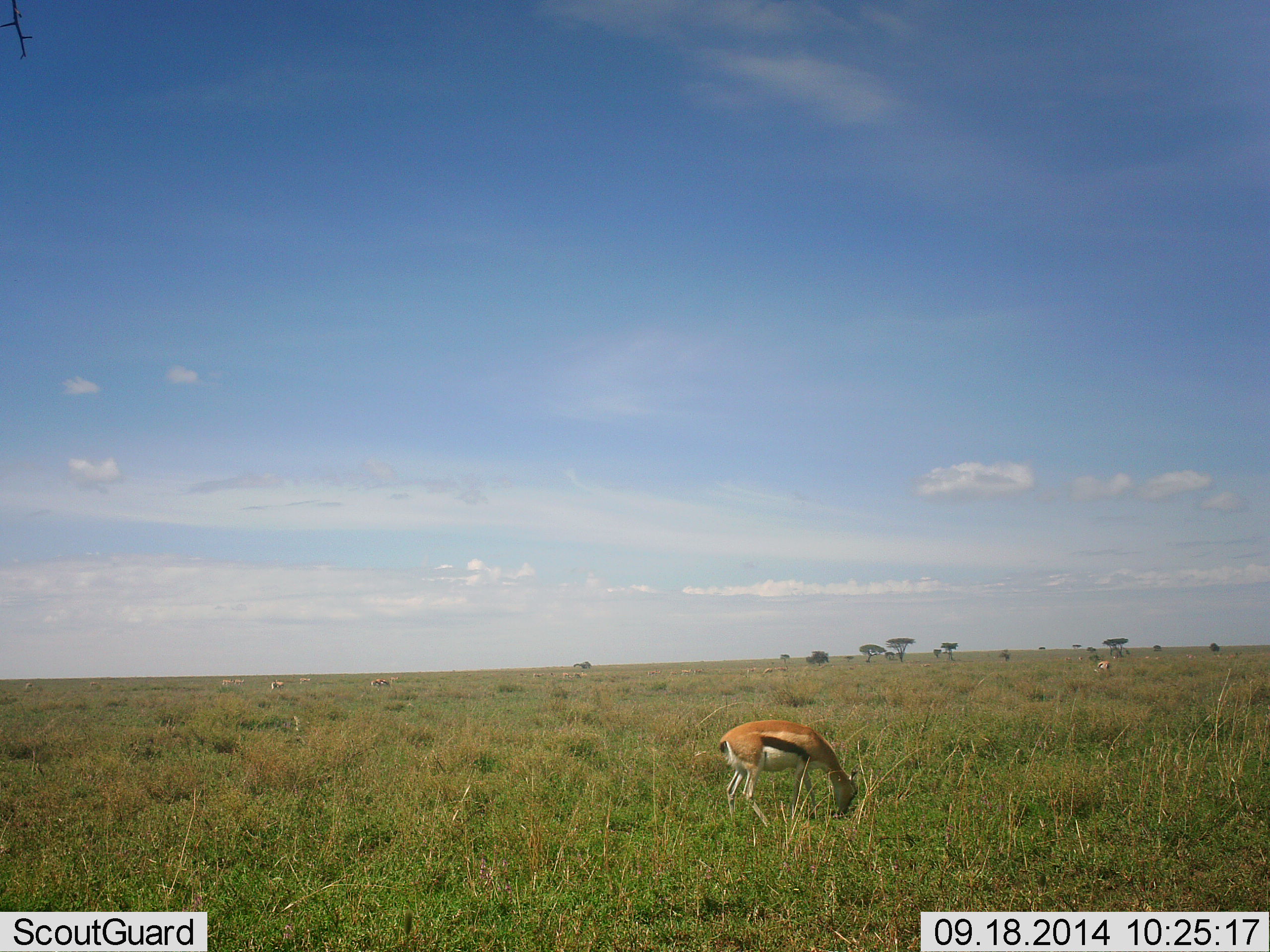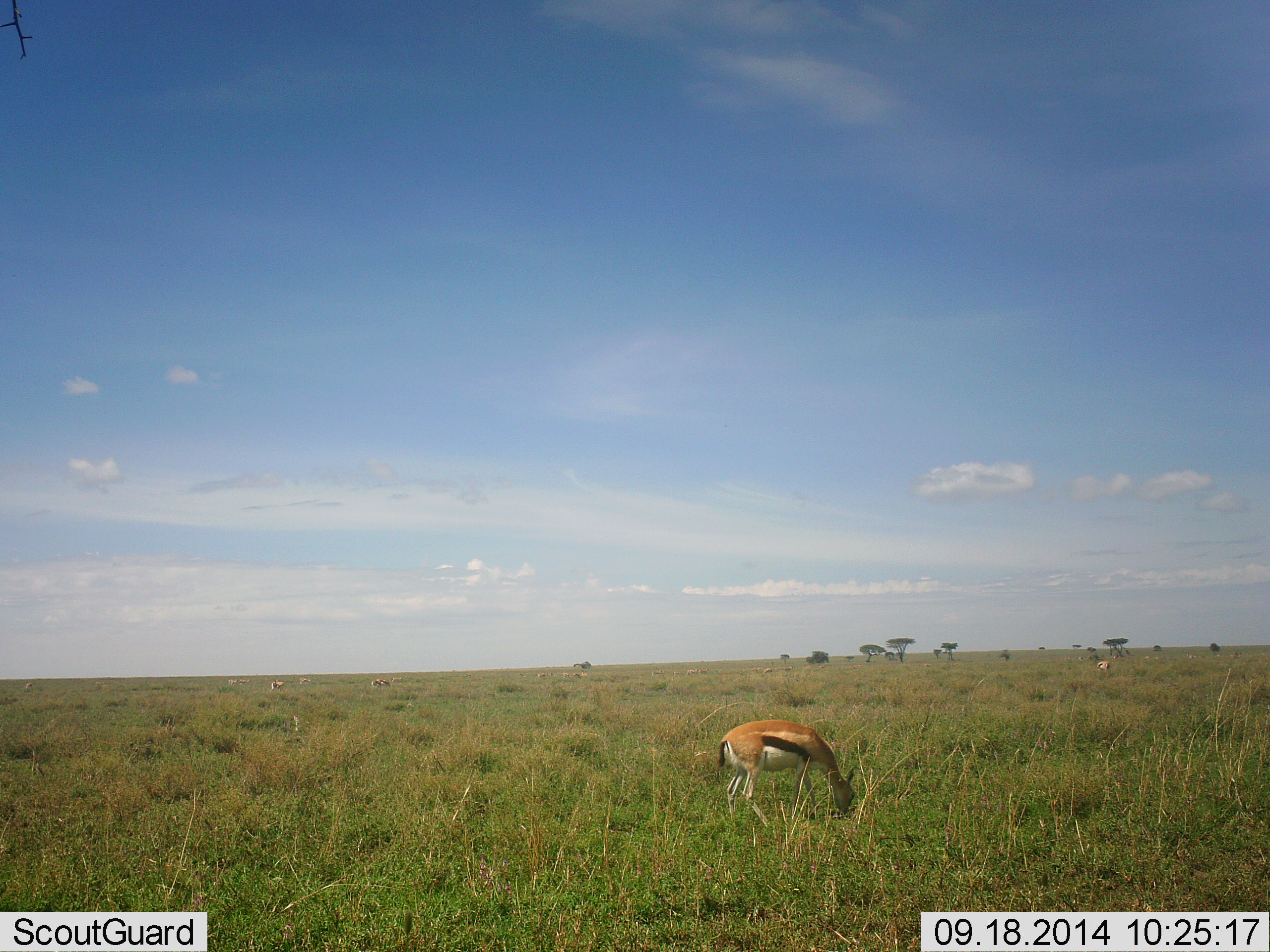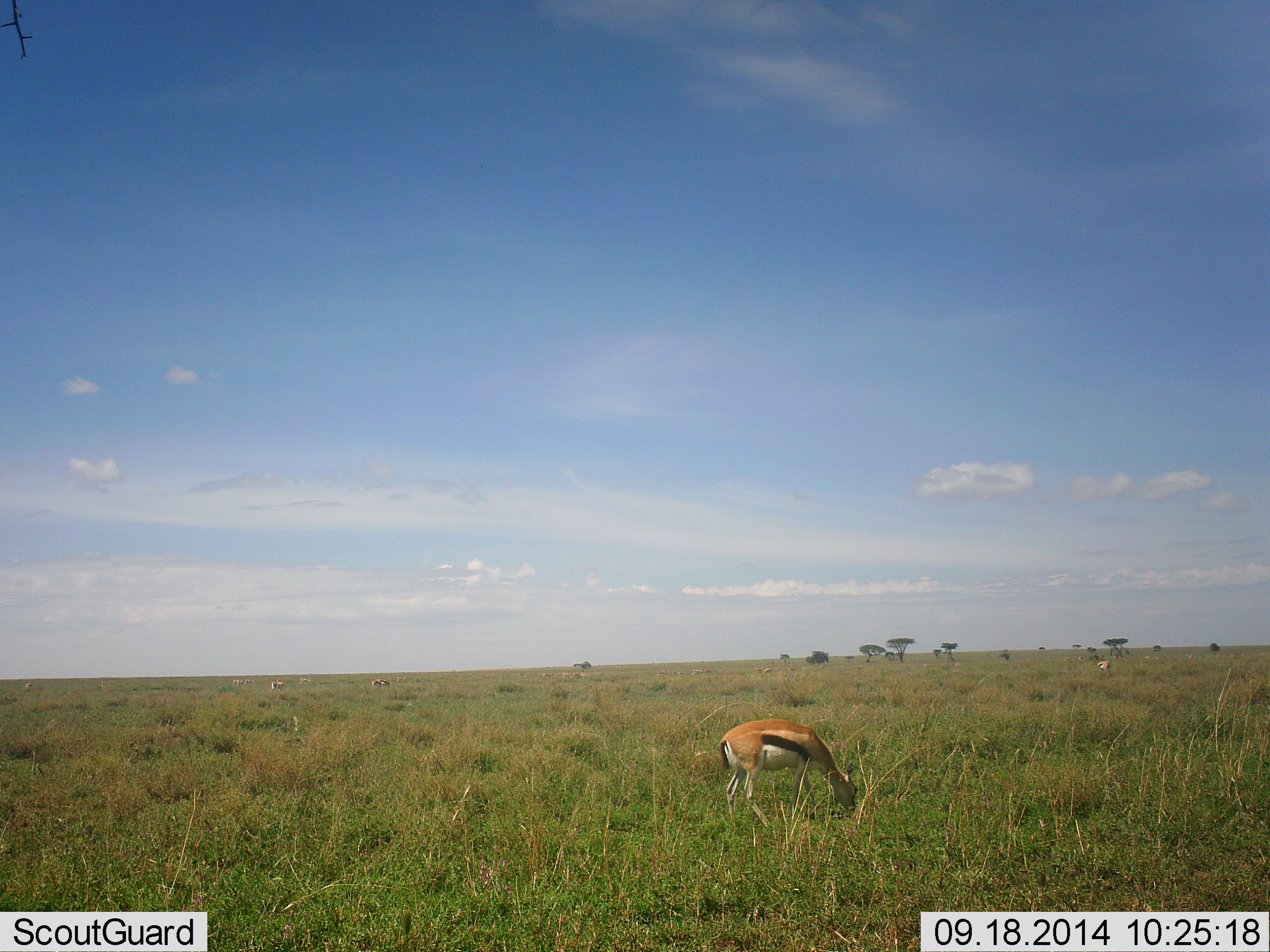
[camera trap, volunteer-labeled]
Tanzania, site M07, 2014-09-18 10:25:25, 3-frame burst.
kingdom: Animalia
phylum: Chordata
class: Mammalia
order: Artiodactyla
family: Bovidae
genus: Eudorcas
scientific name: Eudorcas thomsonii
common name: thomson's gazelle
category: gazellethomsons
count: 2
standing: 30%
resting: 0%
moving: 10%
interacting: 0%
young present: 0%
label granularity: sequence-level